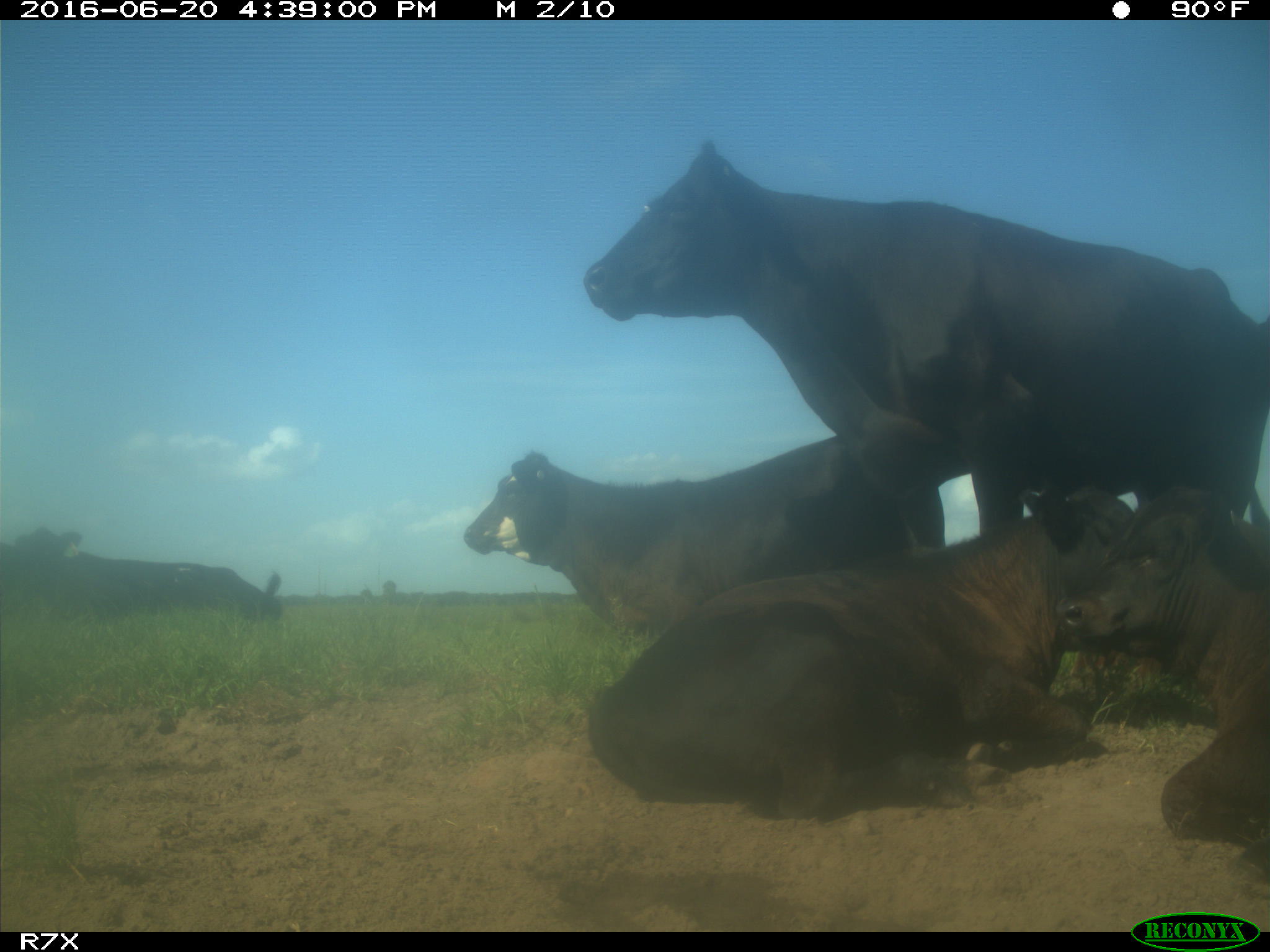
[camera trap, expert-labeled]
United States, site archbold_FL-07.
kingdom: Animalia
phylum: Chordata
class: Mammalia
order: Artiodactyla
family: Bovidae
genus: Bos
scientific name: Bos taurus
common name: domestic cow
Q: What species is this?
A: Bos taurus (domestic cow).